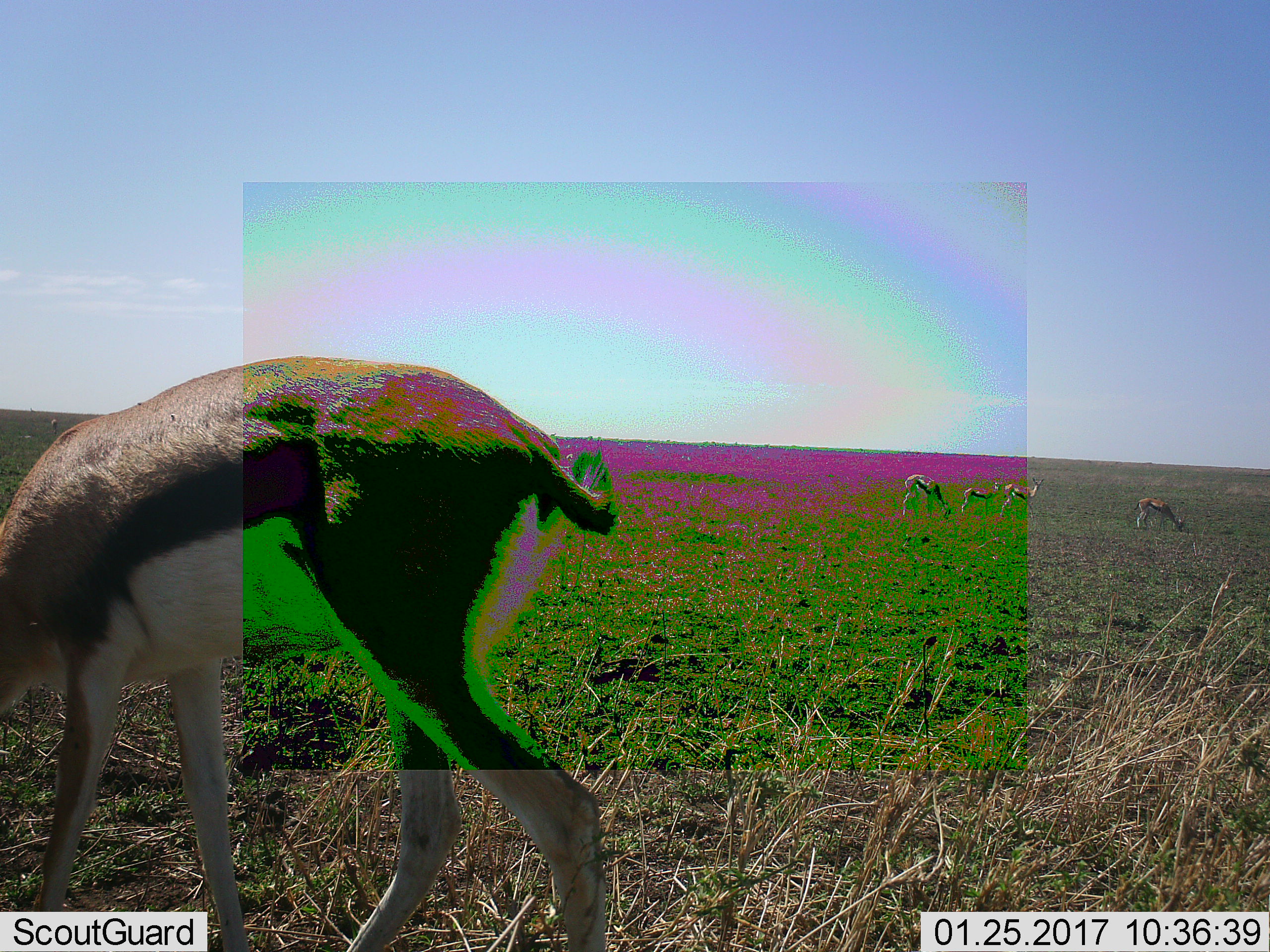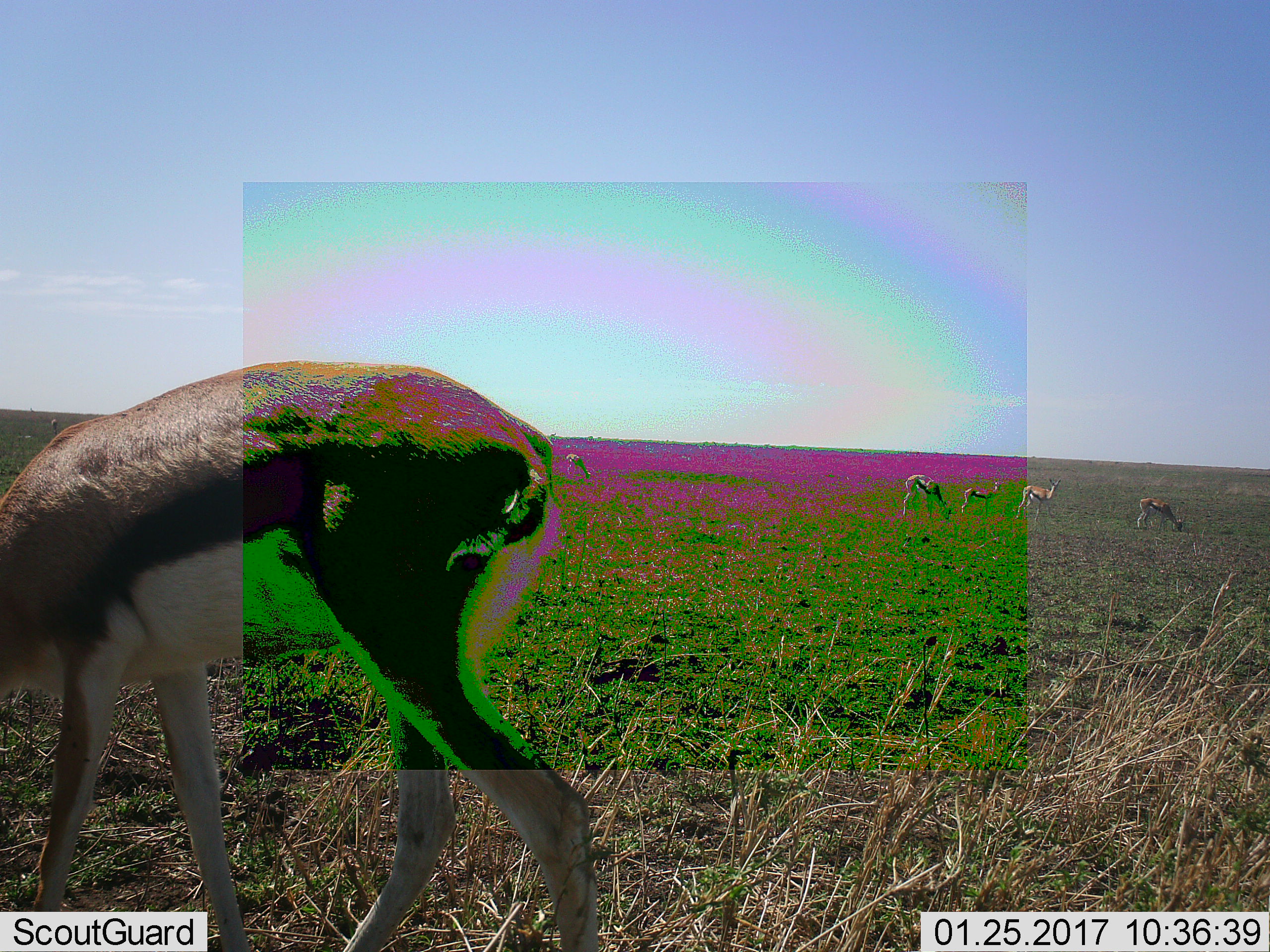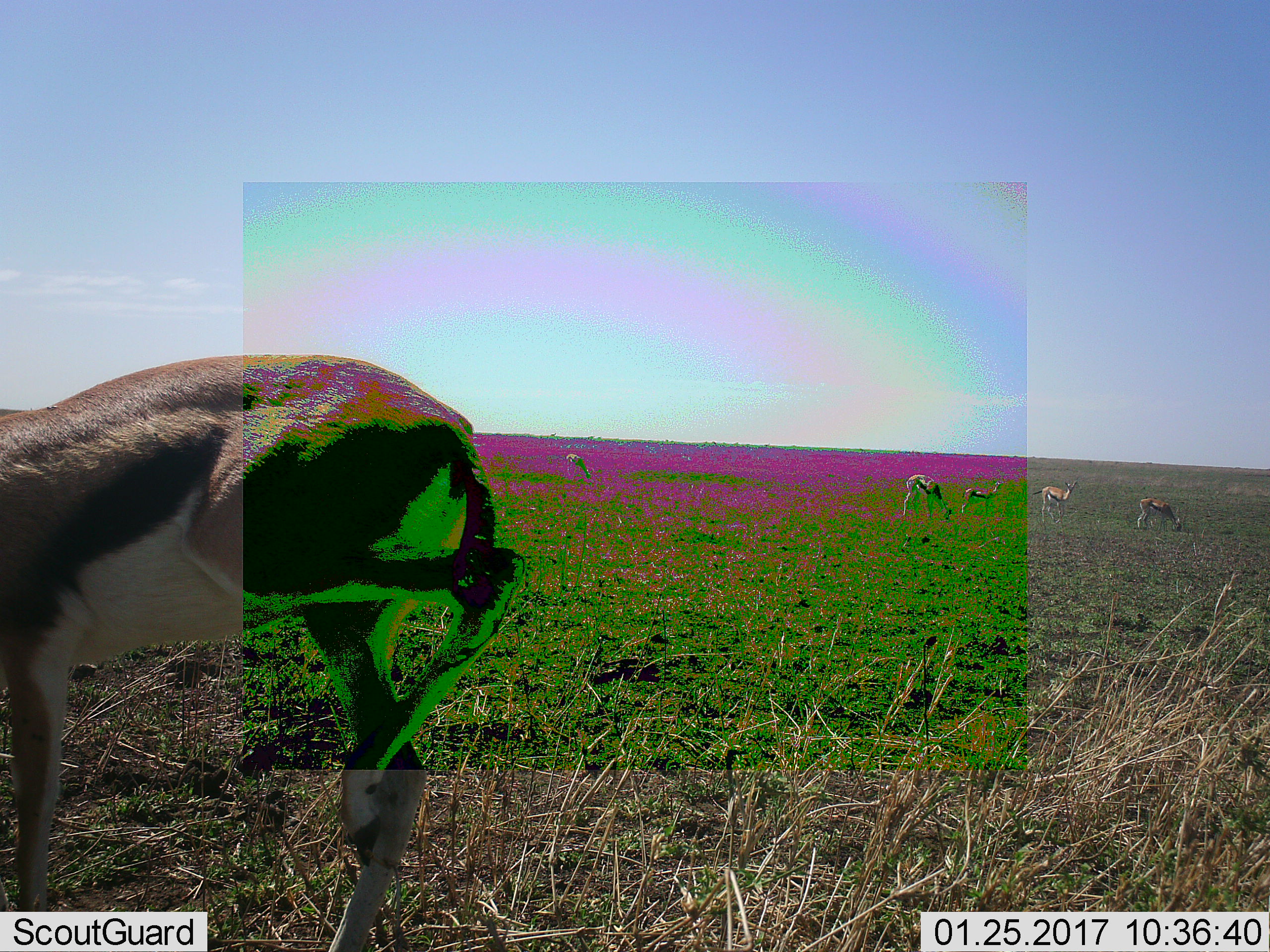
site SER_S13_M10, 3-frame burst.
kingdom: Animalia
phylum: Chordata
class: Mammalia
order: Artiodactyla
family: Bovidae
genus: Eudorcas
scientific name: Eudorcas thomsonii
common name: thomson's gazelle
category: gazellethomsons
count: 6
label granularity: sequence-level